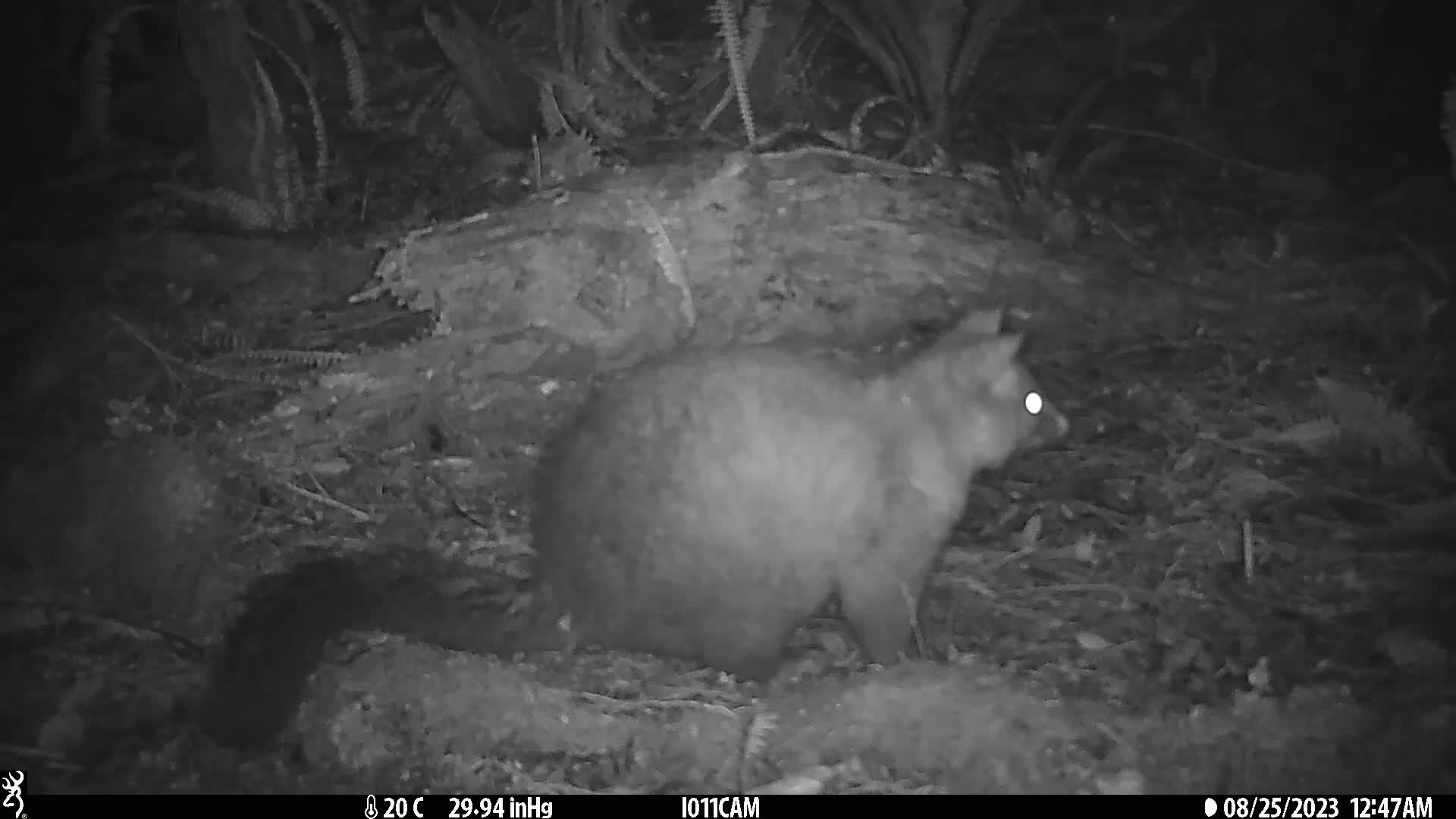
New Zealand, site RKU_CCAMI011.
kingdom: Animalia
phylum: Chordata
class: Mammalia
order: Diprotodontia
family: Phalangeridae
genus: Trichosurus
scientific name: Trichosurus vulpecula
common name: common brushtail possum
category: possum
Possum (common brushtail possum) (Trichosurus vulpecula).